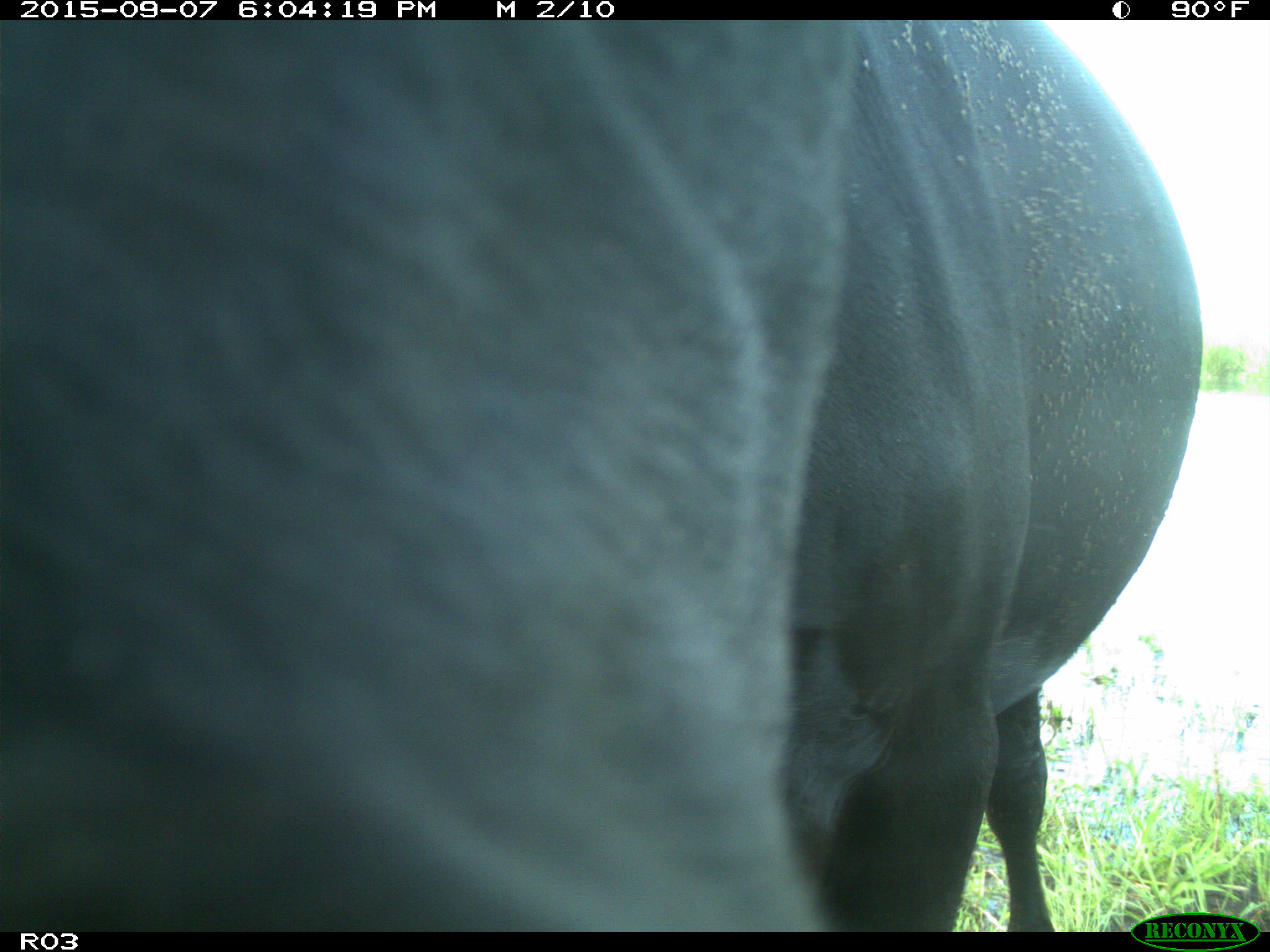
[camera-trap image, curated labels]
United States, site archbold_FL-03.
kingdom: Animalia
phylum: Chordata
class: Mammalia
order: Artiodactyla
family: Bovidae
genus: Bos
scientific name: Bos taurus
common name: domestic cow